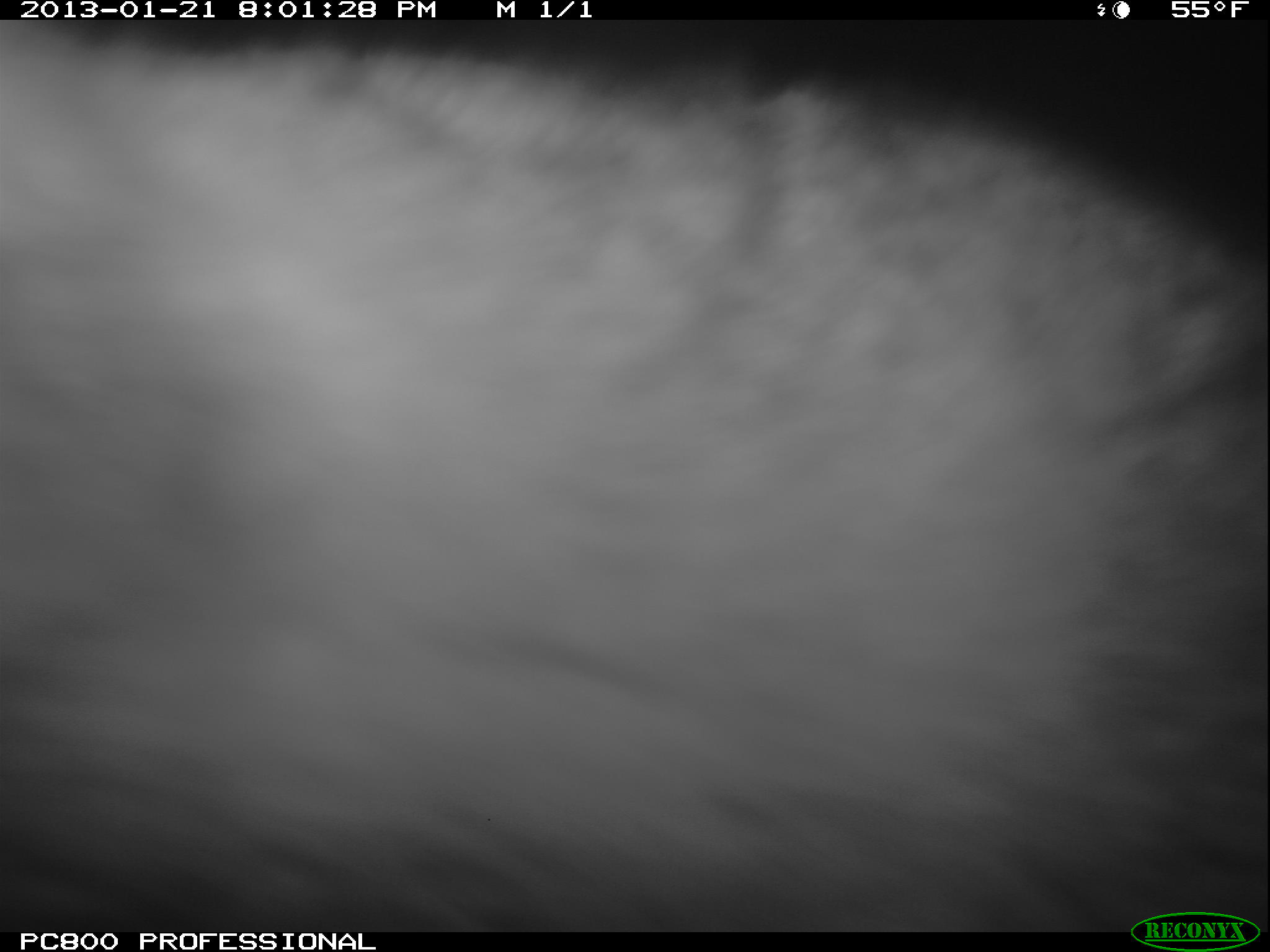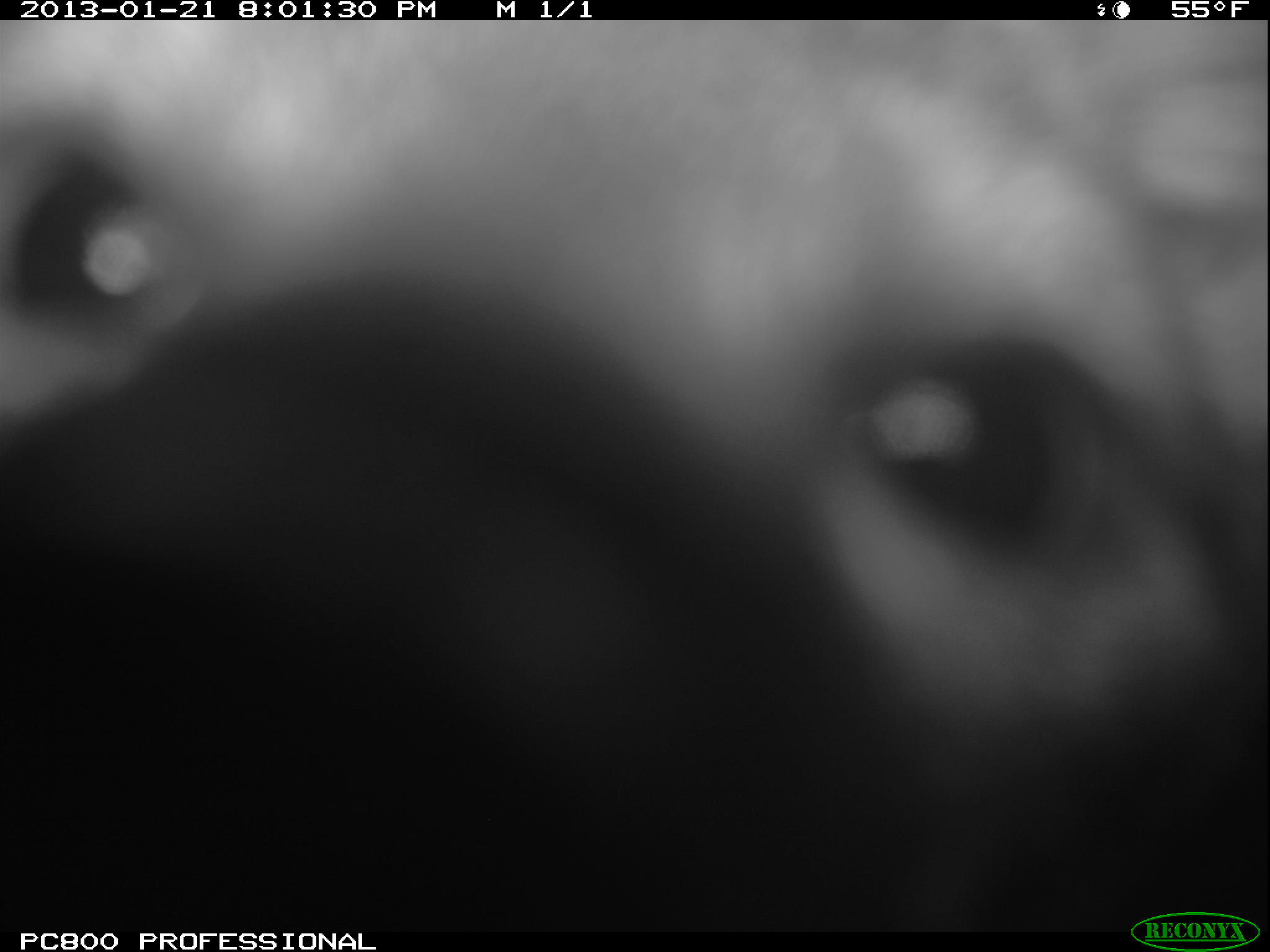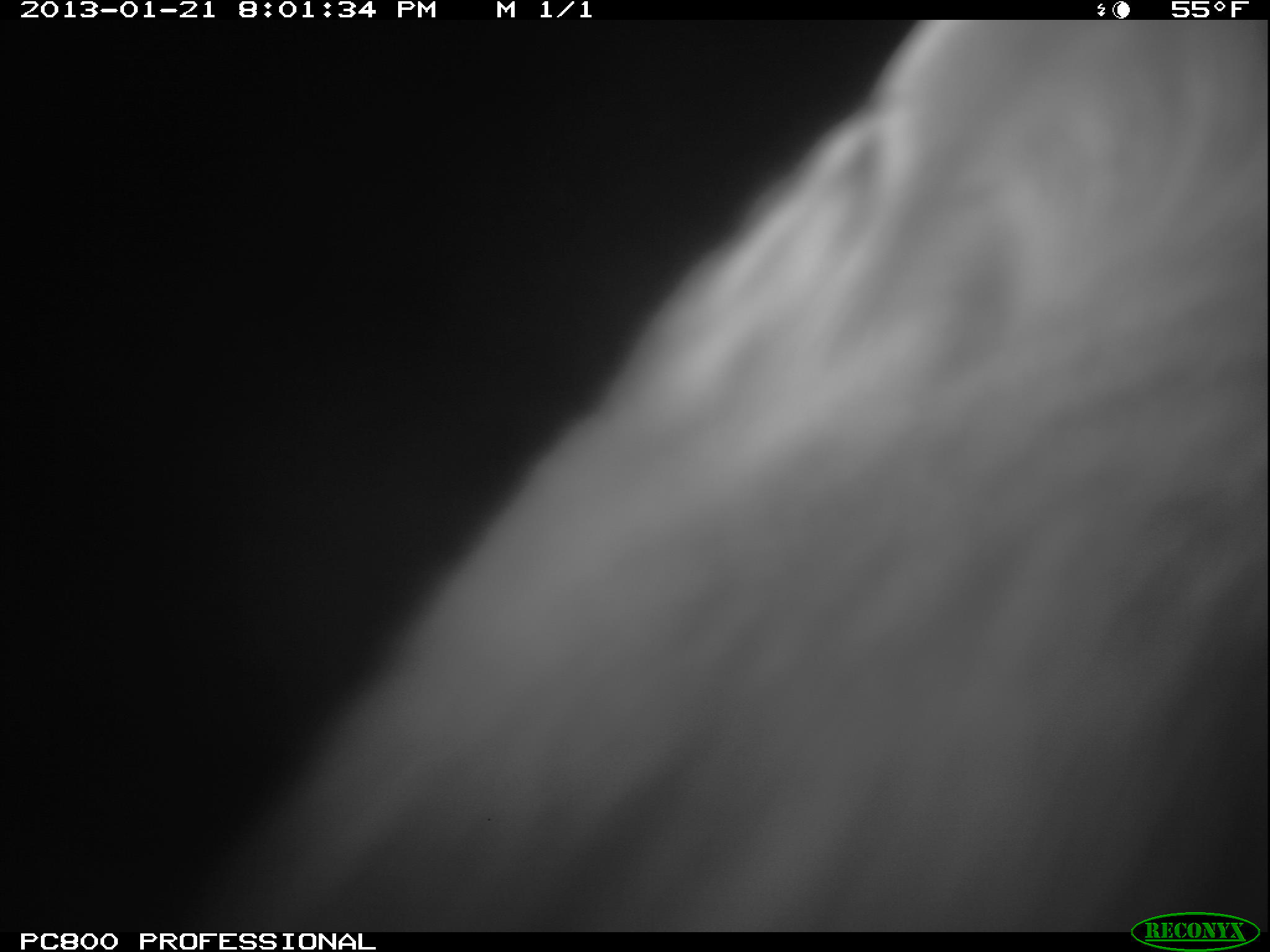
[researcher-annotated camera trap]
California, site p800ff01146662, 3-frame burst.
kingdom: Animalia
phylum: Chordata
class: Mammalia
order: Carnivora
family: Canidae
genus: Urocyon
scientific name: Urocyon littoralis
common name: island fox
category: fox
Fox (island fox) (Urocyon littoralis).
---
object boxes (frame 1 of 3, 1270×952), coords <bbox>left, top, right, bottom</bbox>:
fox: <bbox>0, 20, 1269, 931</bbox>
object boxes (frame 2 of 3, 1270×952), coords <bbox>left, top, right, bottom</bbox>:
fox: <bbox>0, 19, 1269, 935</bbox>